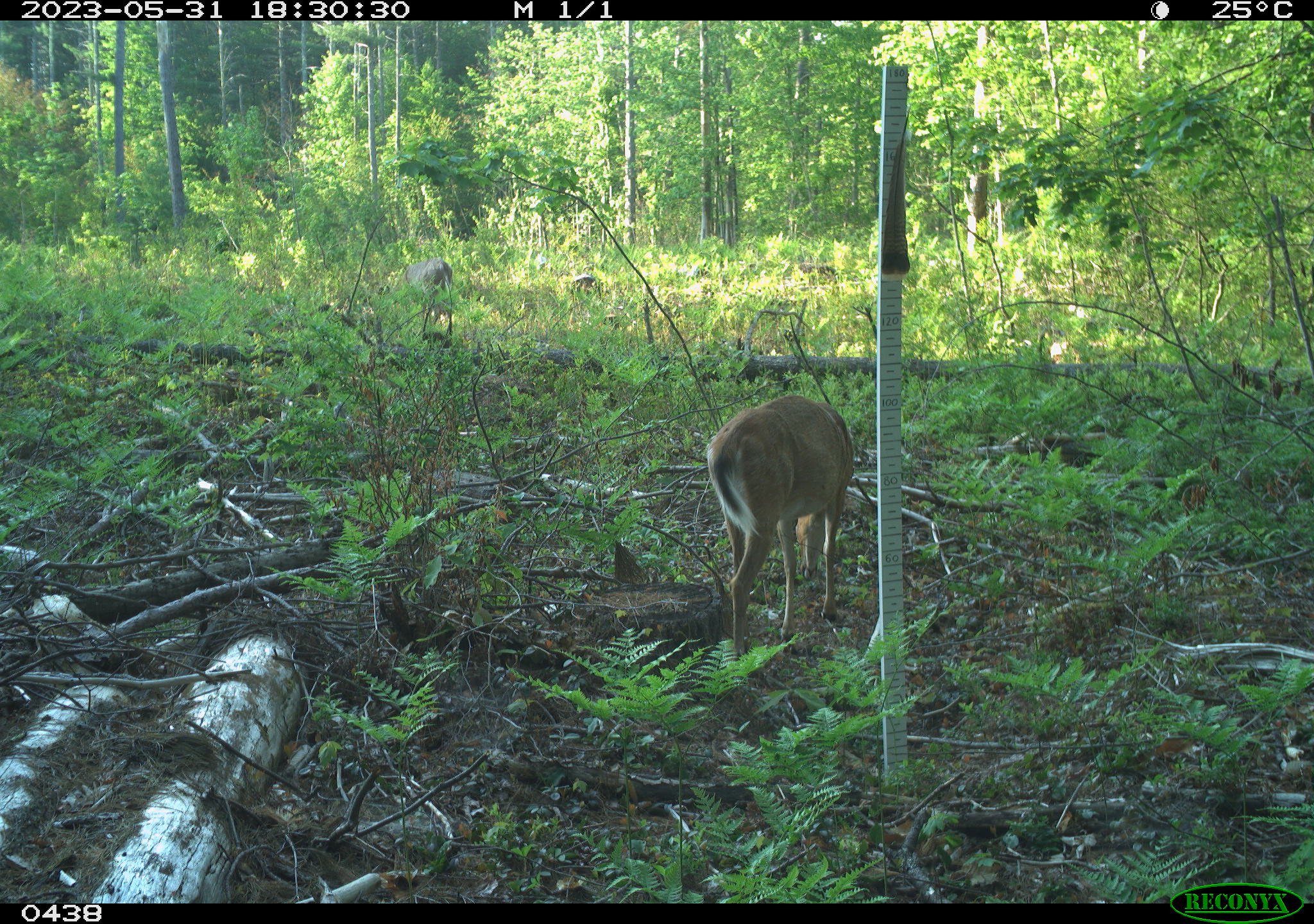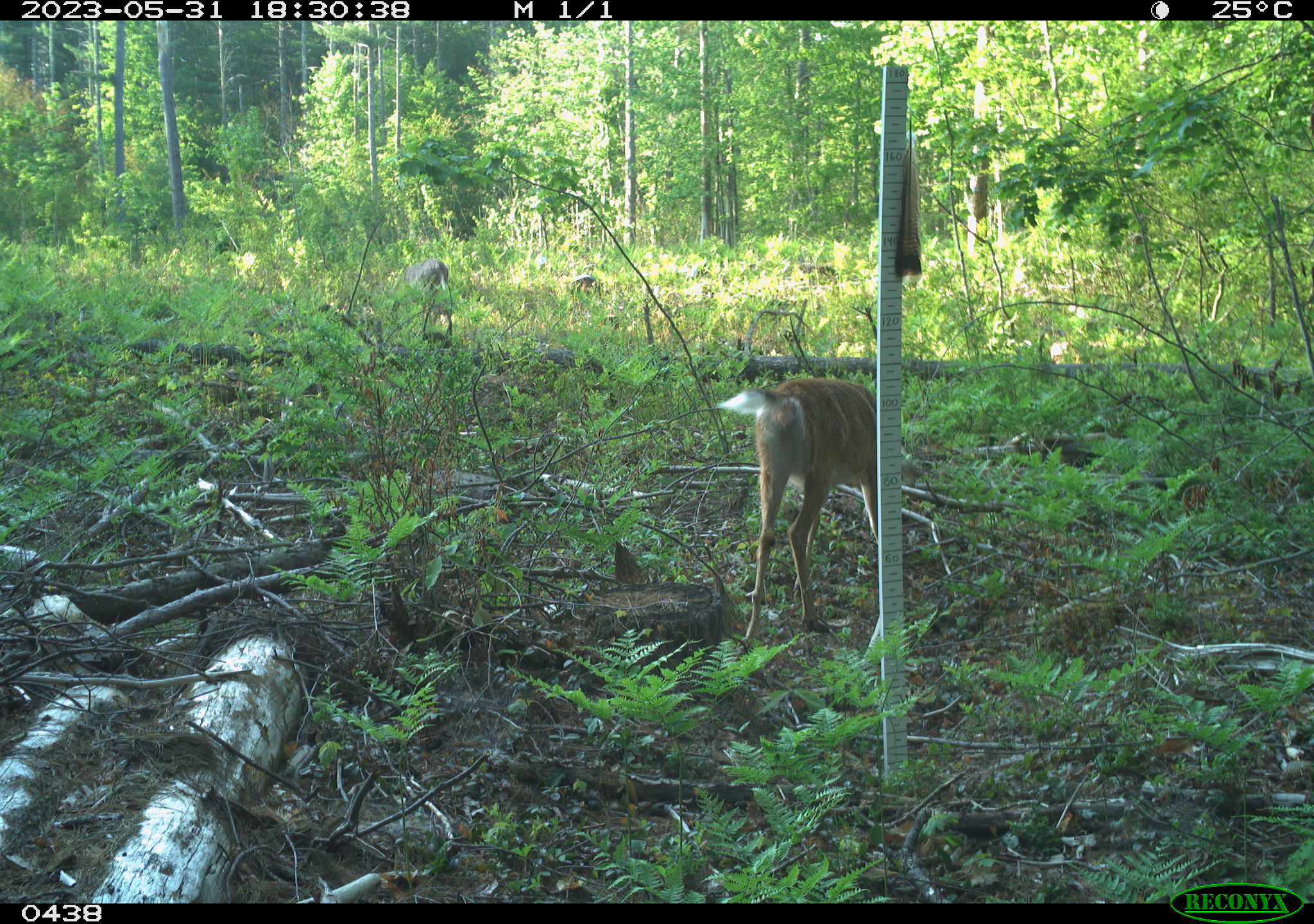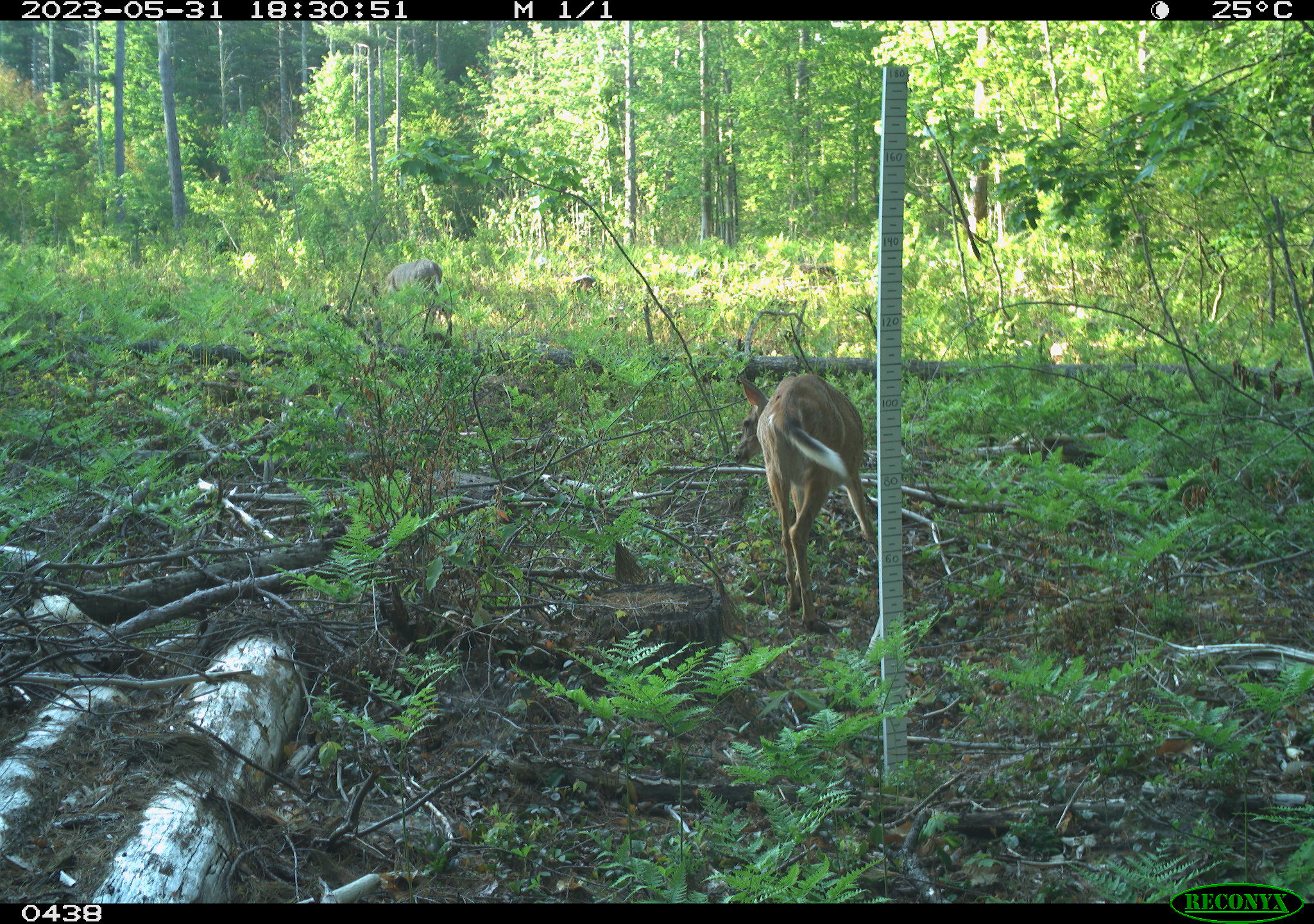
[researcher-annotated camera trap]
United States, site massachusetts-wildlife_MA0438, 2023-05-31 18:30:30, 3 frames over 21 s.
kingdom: Animalia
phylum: Chordata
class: Mammalia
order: Artiodactyla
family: Cervidae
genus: Odocoileus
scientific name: Odocoileus virginianus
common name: white-tailed deer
White-tailed deer (Odocoileus virginianus).